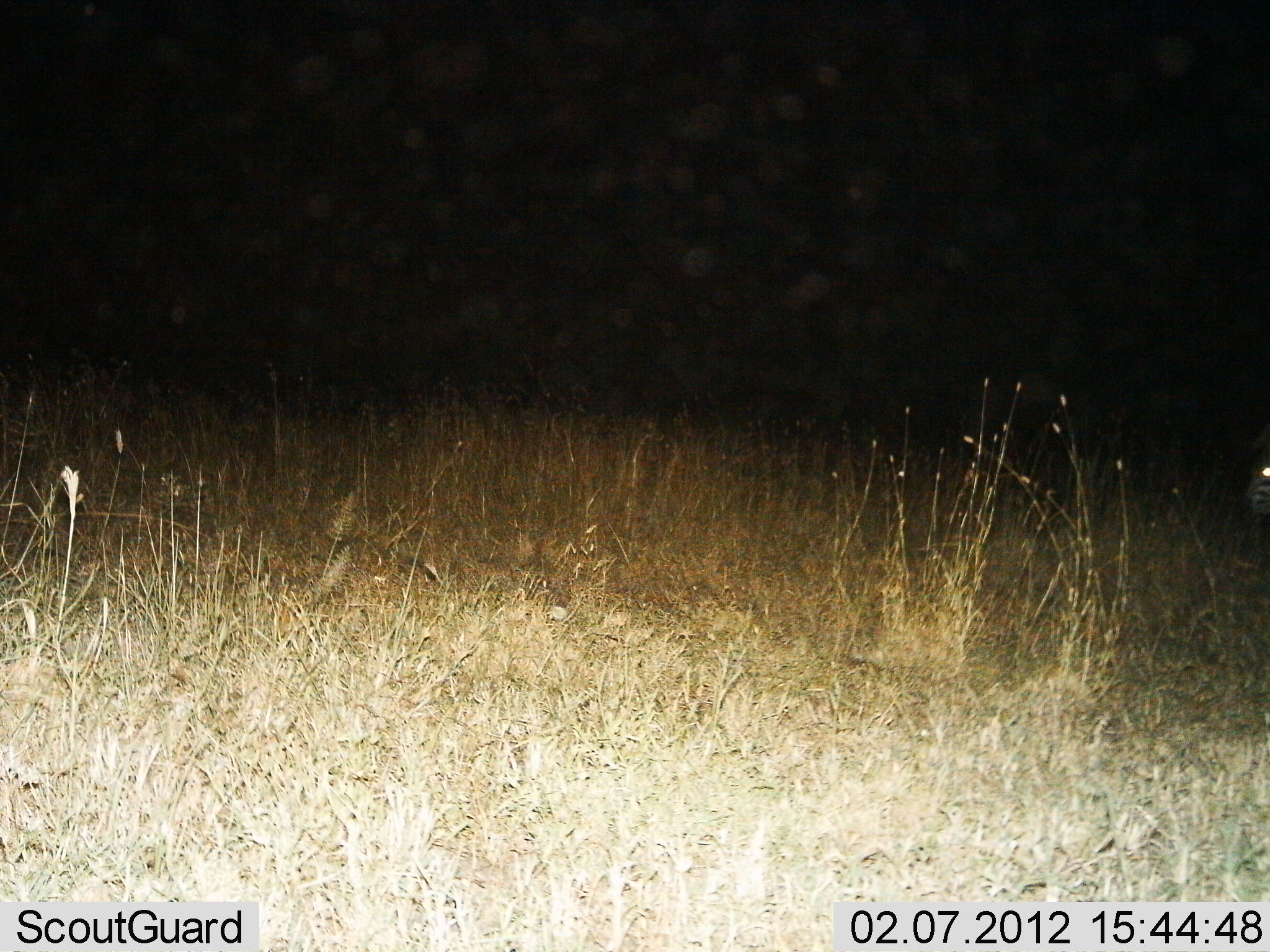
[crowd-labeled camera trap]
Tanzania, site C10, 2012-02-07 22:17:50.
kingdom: Animalia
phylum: Chordata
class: Mammalia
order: Perissodactyla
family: Equidae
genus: Equus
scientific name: Equus quagga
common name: plains zebra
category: zebra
Zebra (plains zebra) (Equus quagga), count 1. Behavior (volunteer vote fractions): standing 70%, resting 0%, moving 20%, interacting 0%. Young present (vote fraction): 0%. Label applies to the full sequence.